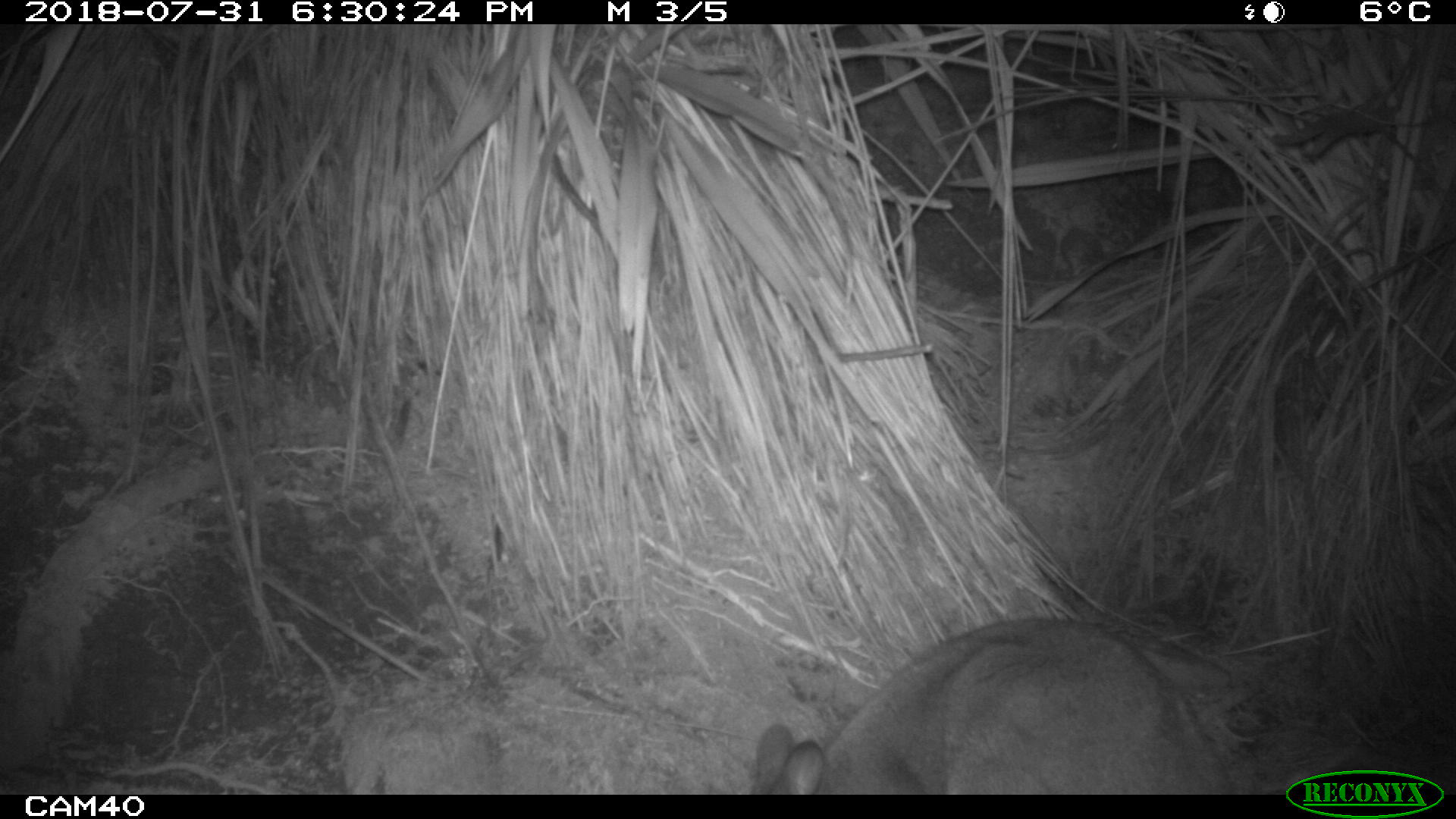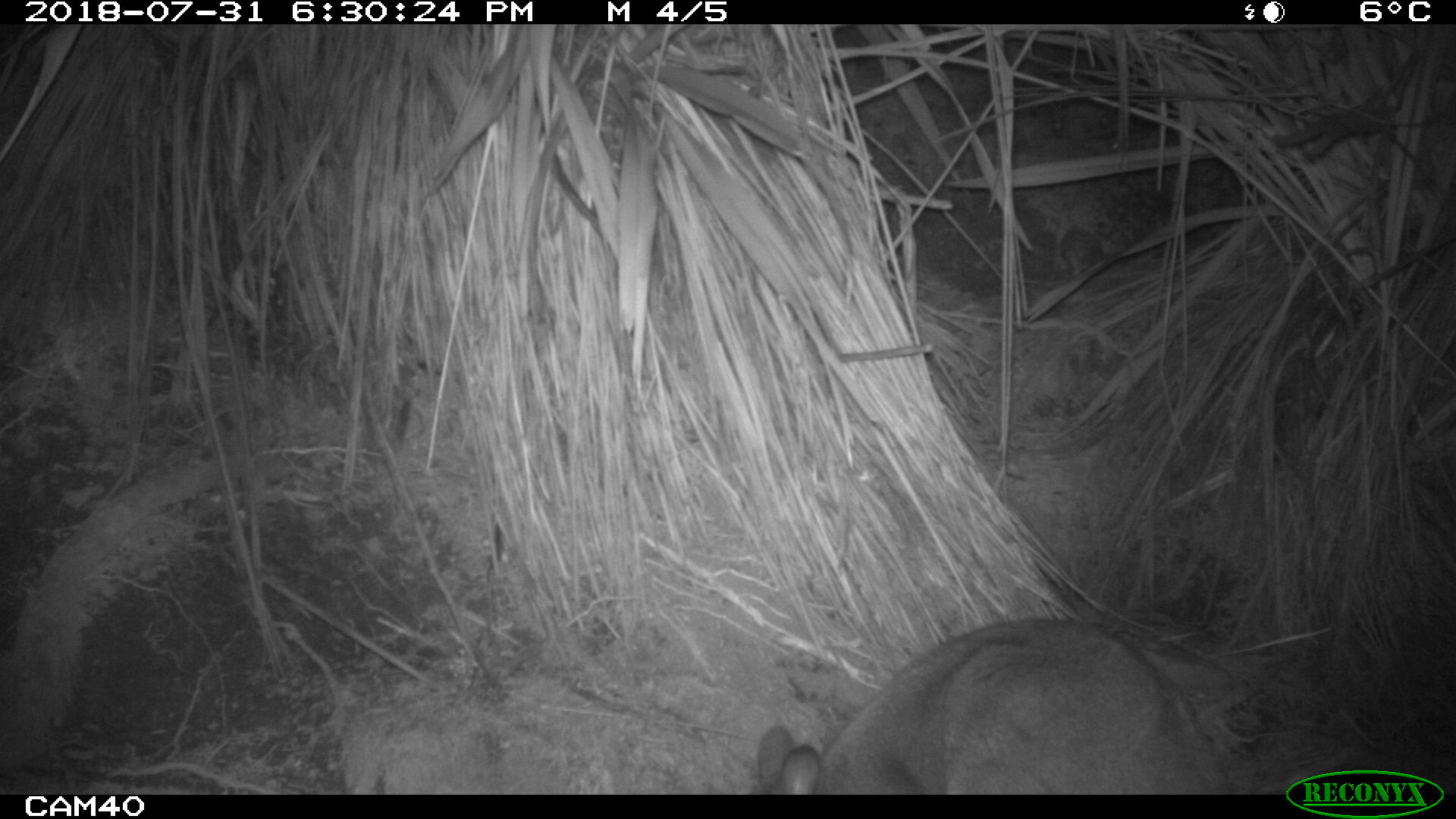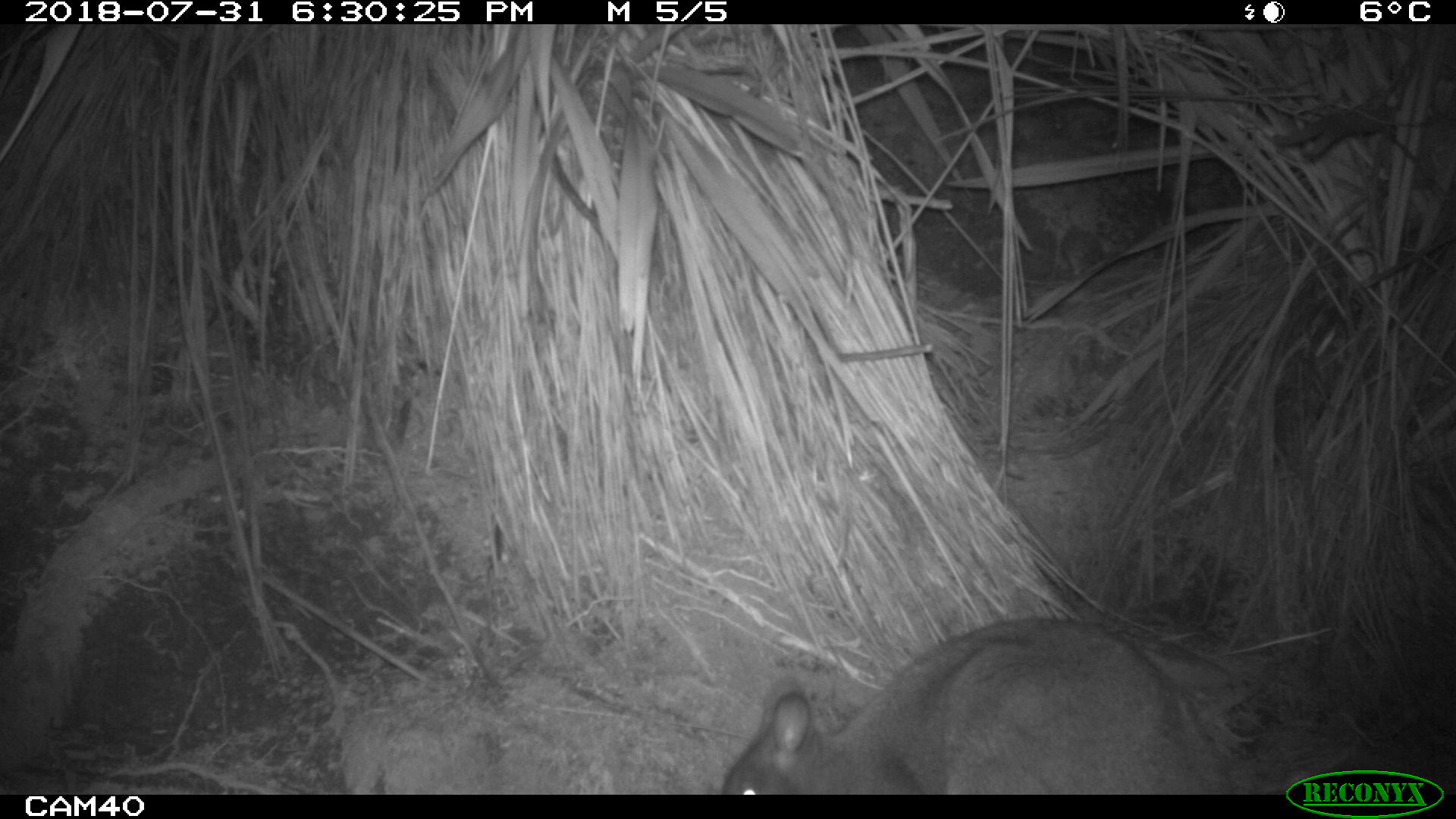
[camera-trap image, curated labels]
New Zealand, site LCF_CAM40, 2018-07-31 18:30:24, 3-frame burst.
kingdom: Animalia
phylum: Chordata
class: Mammalia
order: Diprotodontia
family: Macropodidae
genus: Notamacropus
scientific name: Notamacropus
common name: wallaby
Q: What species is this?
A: Wallaby (Notamacropus).